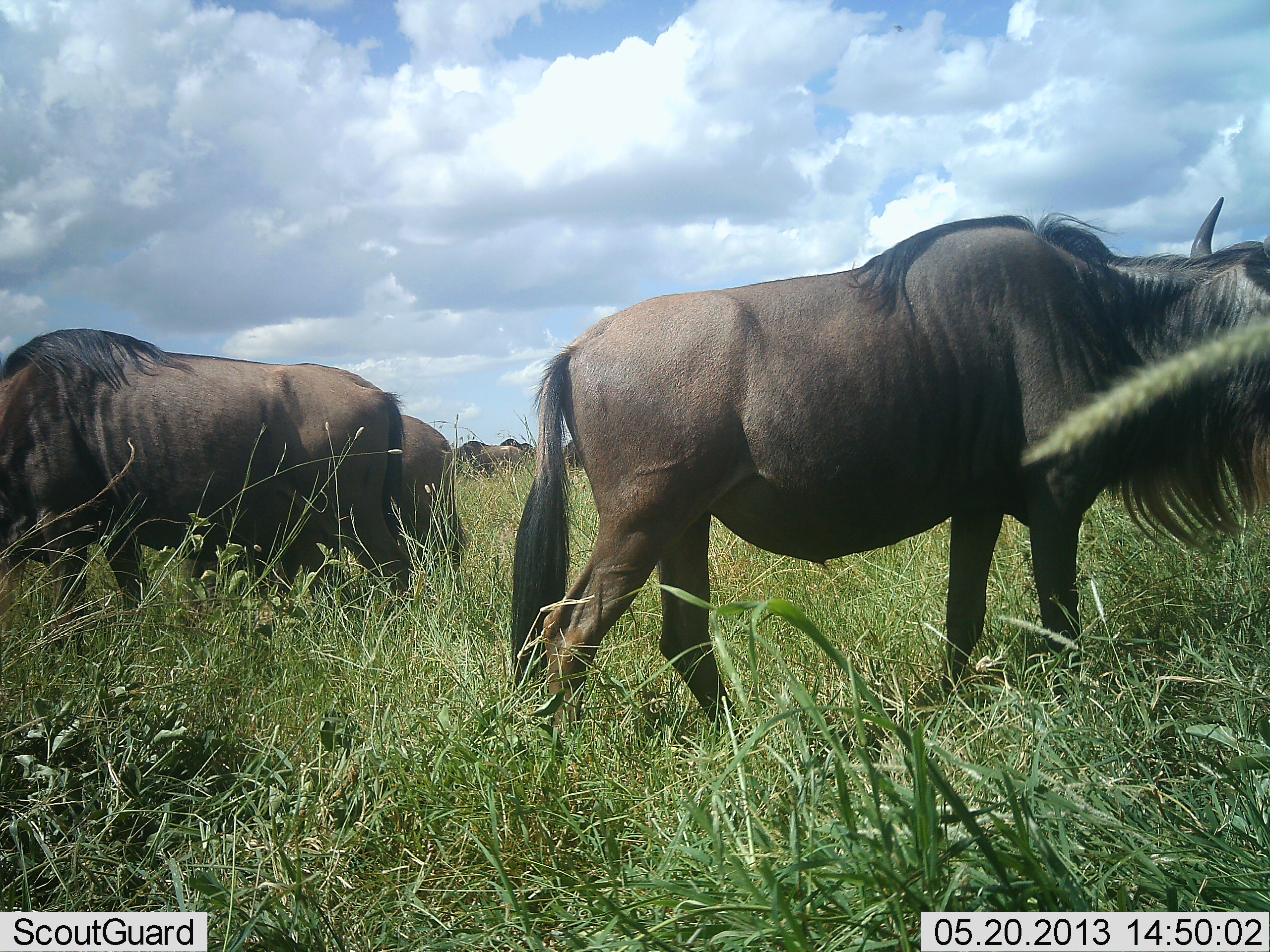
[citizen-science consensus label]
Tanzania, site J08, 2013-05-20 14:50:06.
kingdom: Animalia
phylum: Chordata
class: Mammalia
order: Artiodactyla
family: Bovidae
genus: Connochaetes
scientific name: Connochaetes taurinus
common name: blue wildebeest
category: wildebeest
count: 5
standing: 69%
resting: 0%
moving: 6%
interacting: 0%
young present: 6%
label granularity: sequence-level